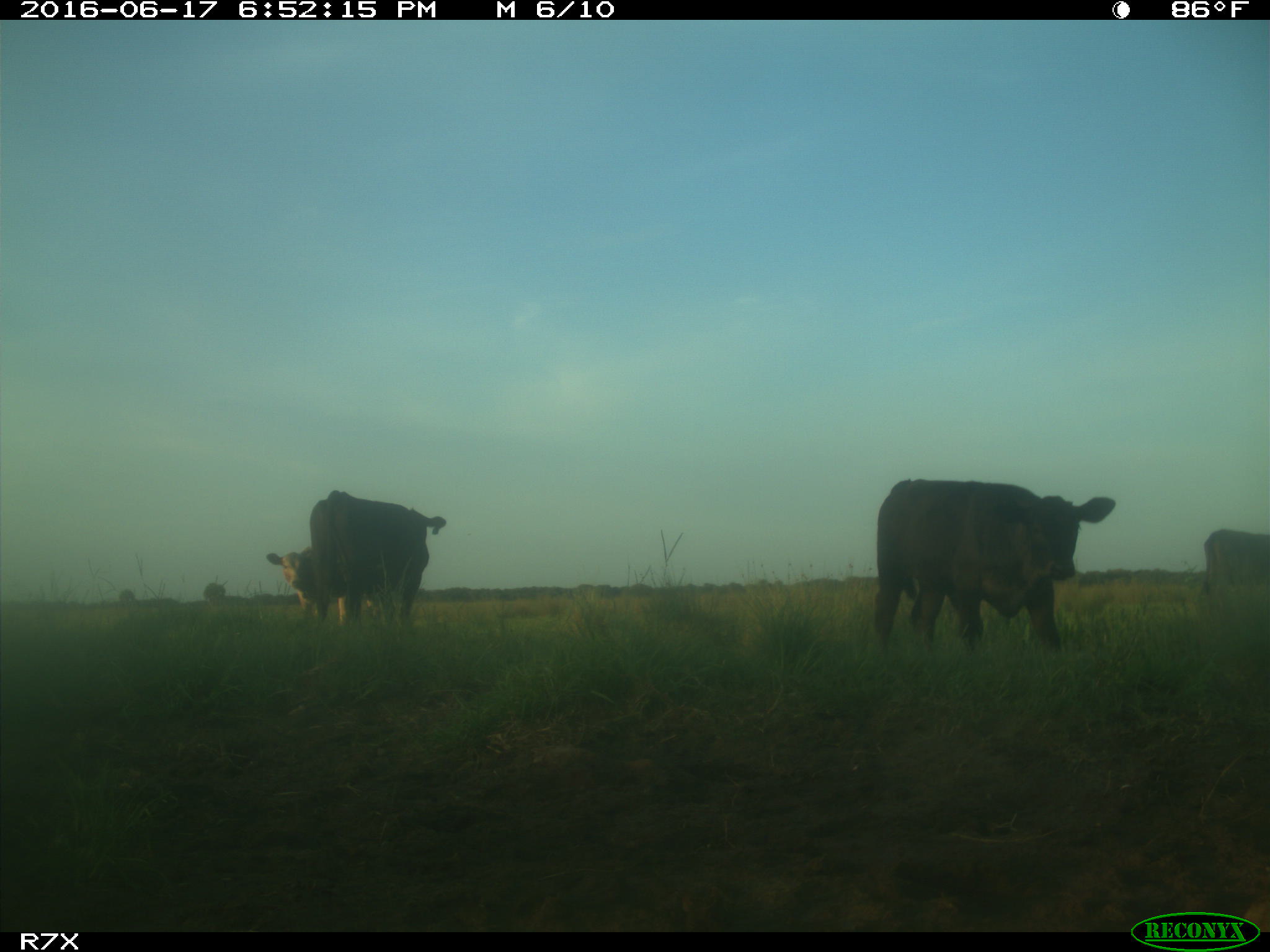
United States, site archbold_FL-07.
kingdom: Animalia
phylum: Chordata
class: Mammalia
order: Artiodactyla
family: Bovidae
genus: Bos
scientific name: Bos taurus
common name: domestic cow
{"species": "Bos taurus (domestic cow)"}